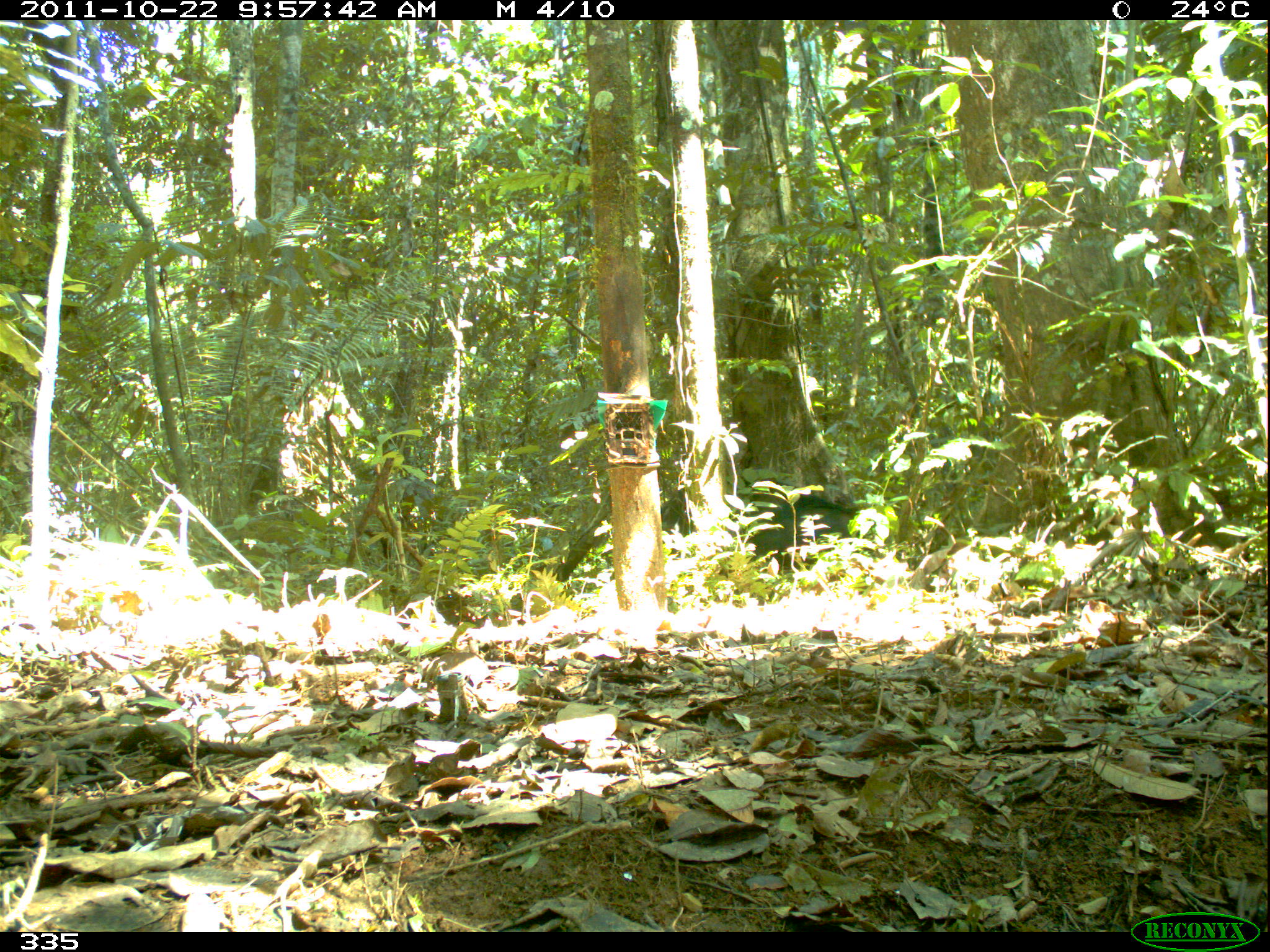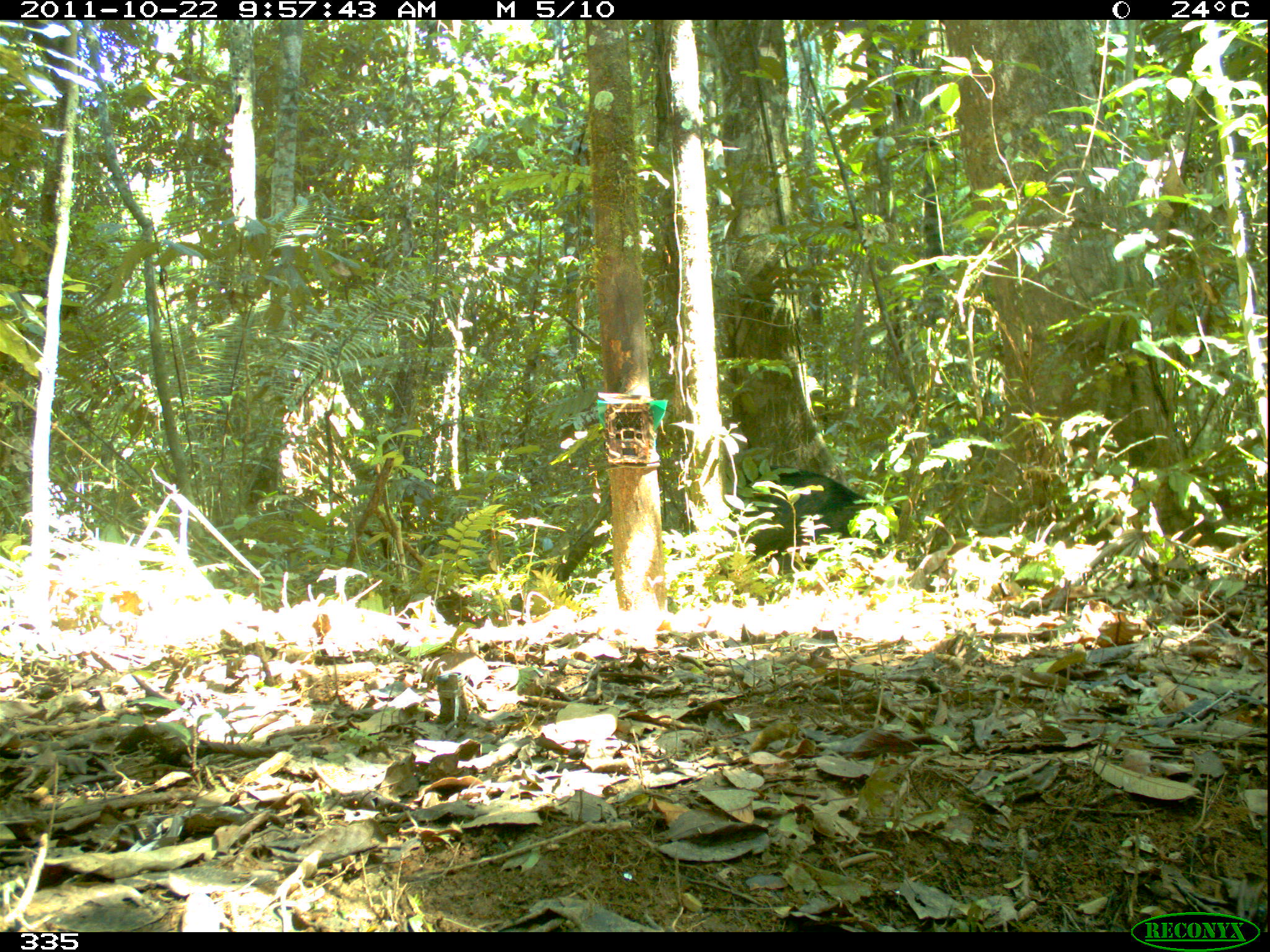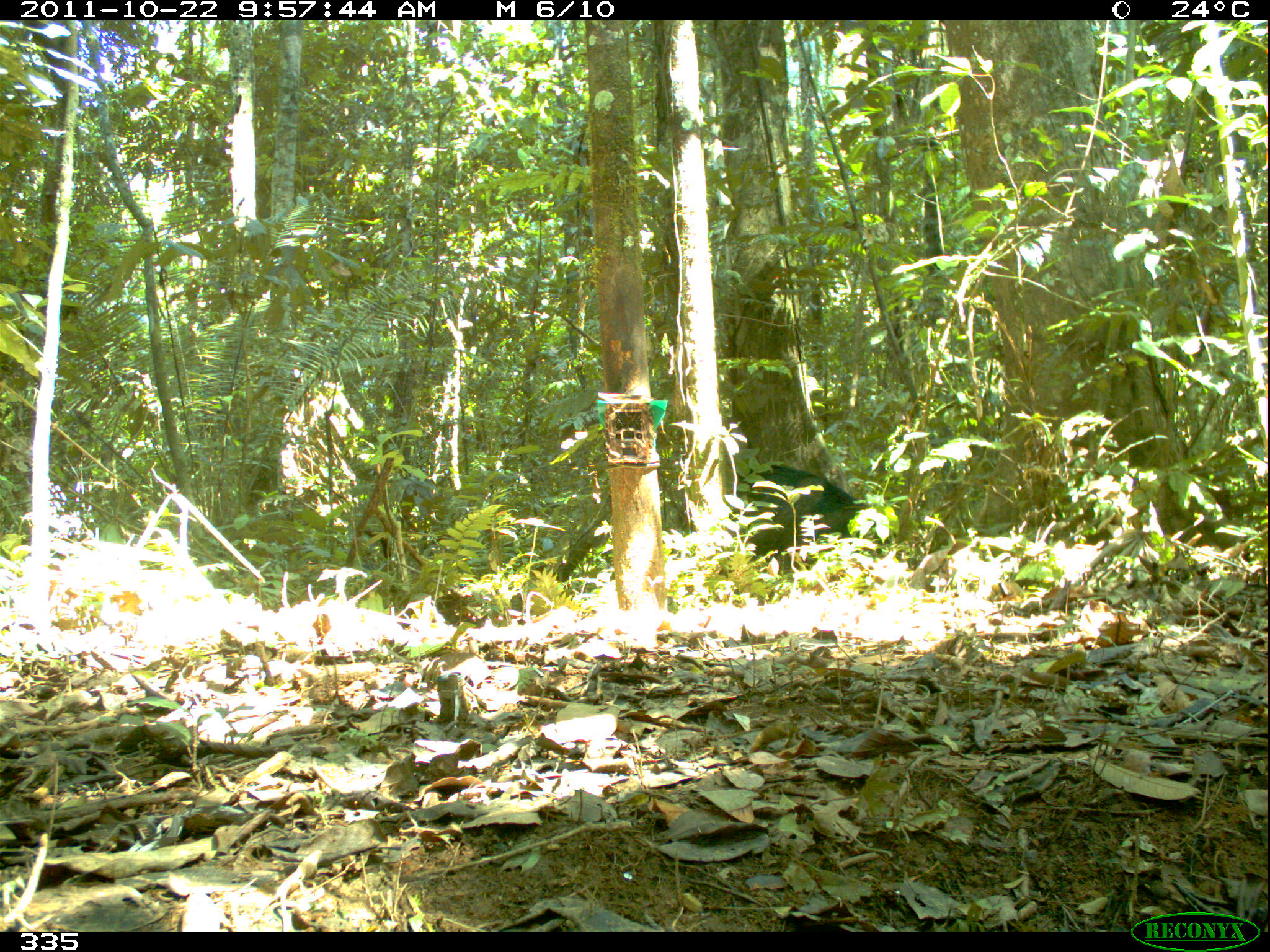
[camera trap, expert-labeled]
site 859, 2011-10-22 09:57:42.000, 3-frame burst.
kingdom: Animalia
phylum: Chordata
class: Mammalia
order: Artiodactyla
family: Tayassuidae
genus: Tayassu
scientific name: Tayassu pecari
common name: white-lipped peccary